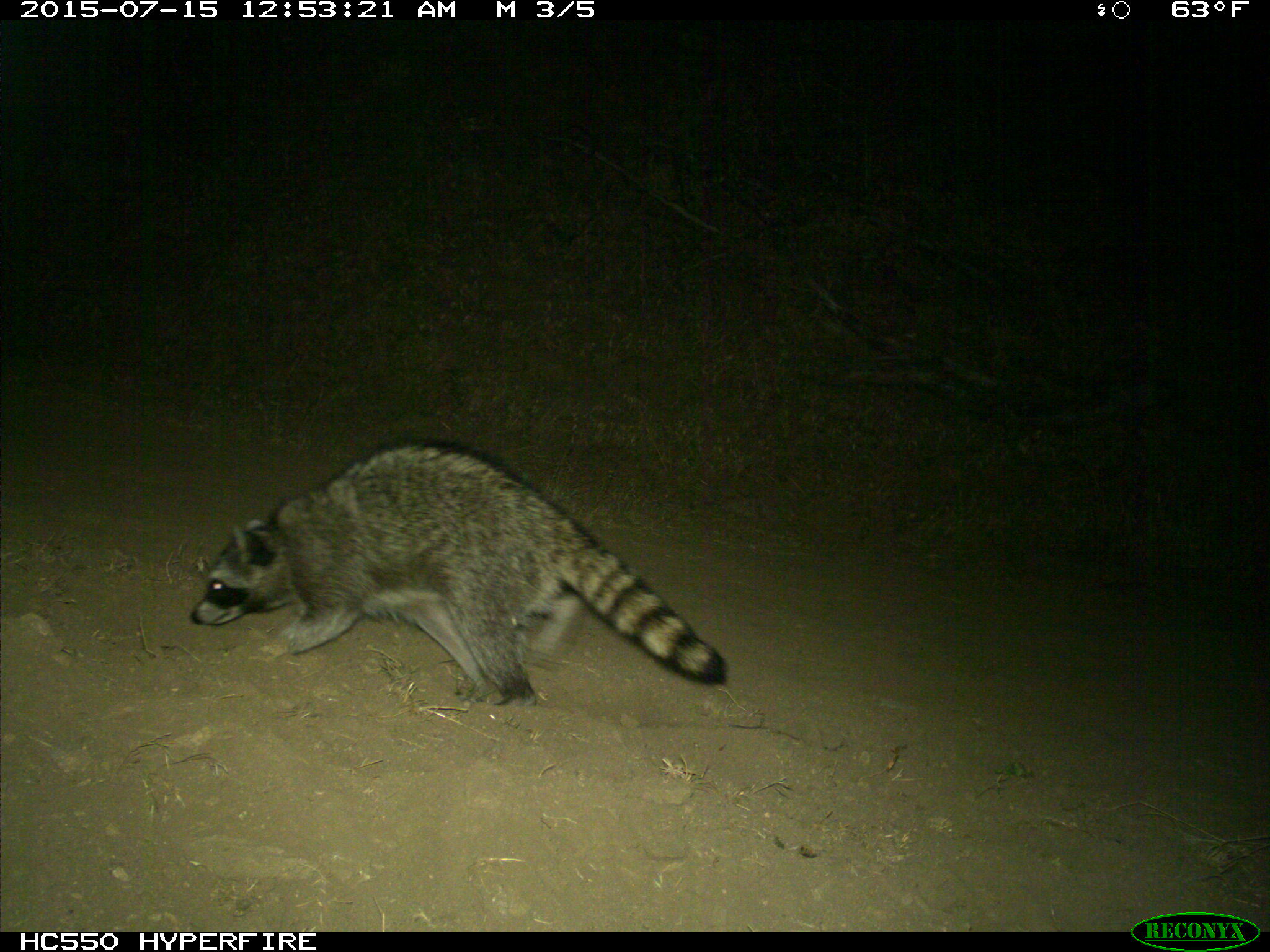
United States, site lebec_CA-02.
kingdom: Animalia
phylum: Chordata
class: Mammalia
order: Carnivora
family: Procyonidae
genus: Procyon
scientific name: Procyon lotor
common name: common raccoon